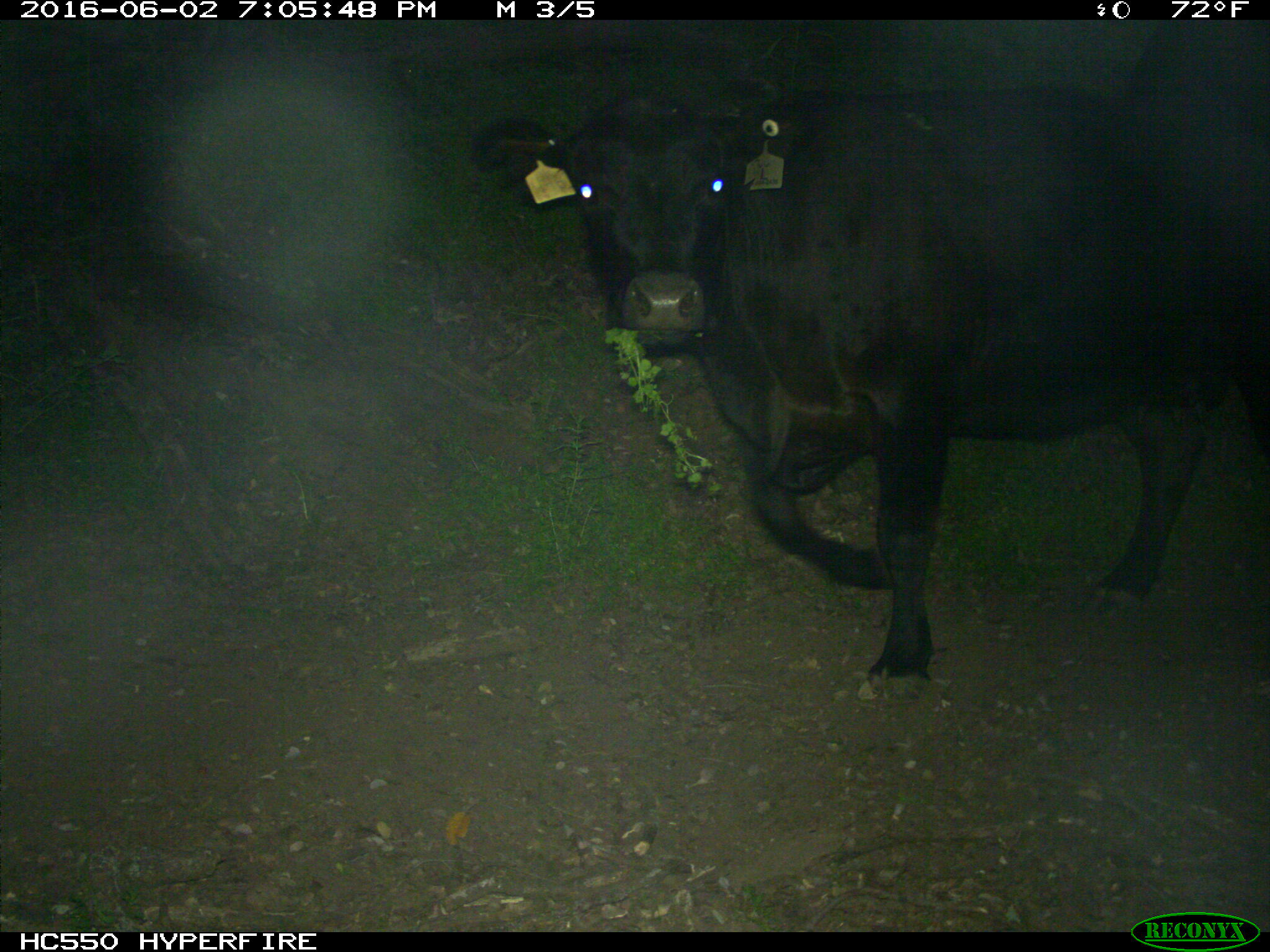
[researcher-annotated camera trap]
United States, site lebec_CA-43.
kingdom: Animalia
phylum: Chordata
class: Mammalia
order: Artiodactyla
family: Bovidae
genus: Bos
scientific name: Bos taurus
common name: domestic cow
Bos taurus (domestic cow).